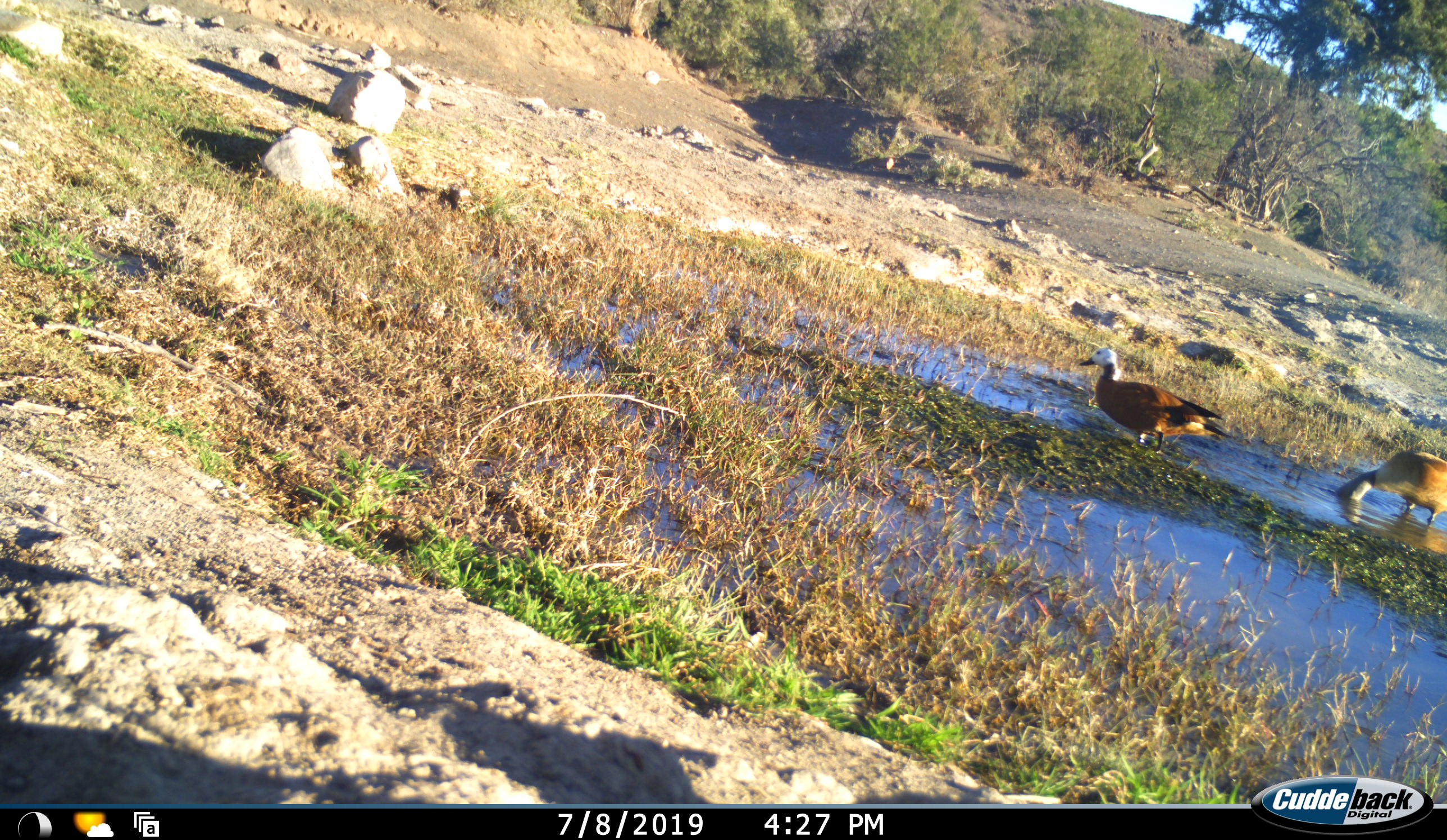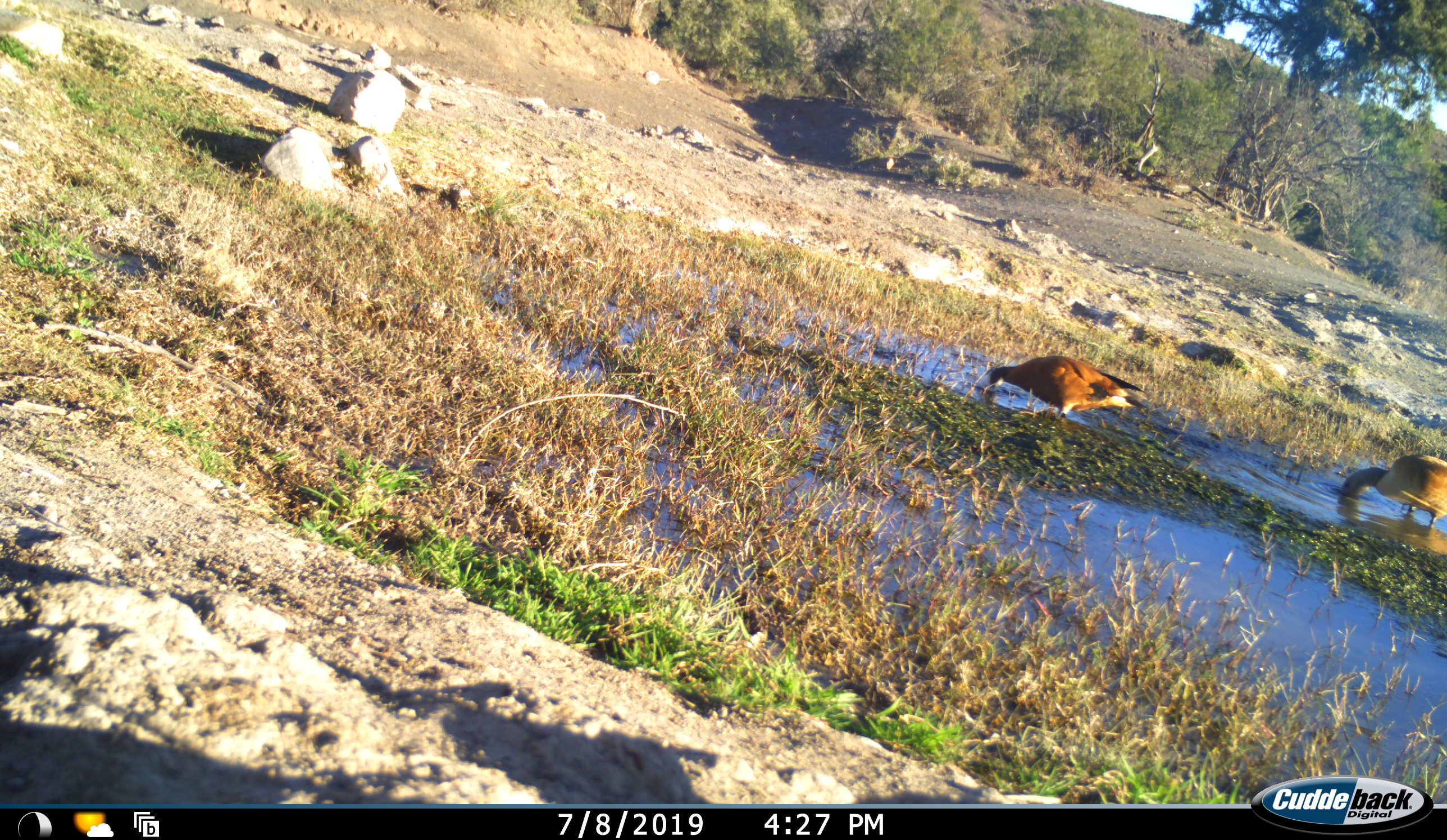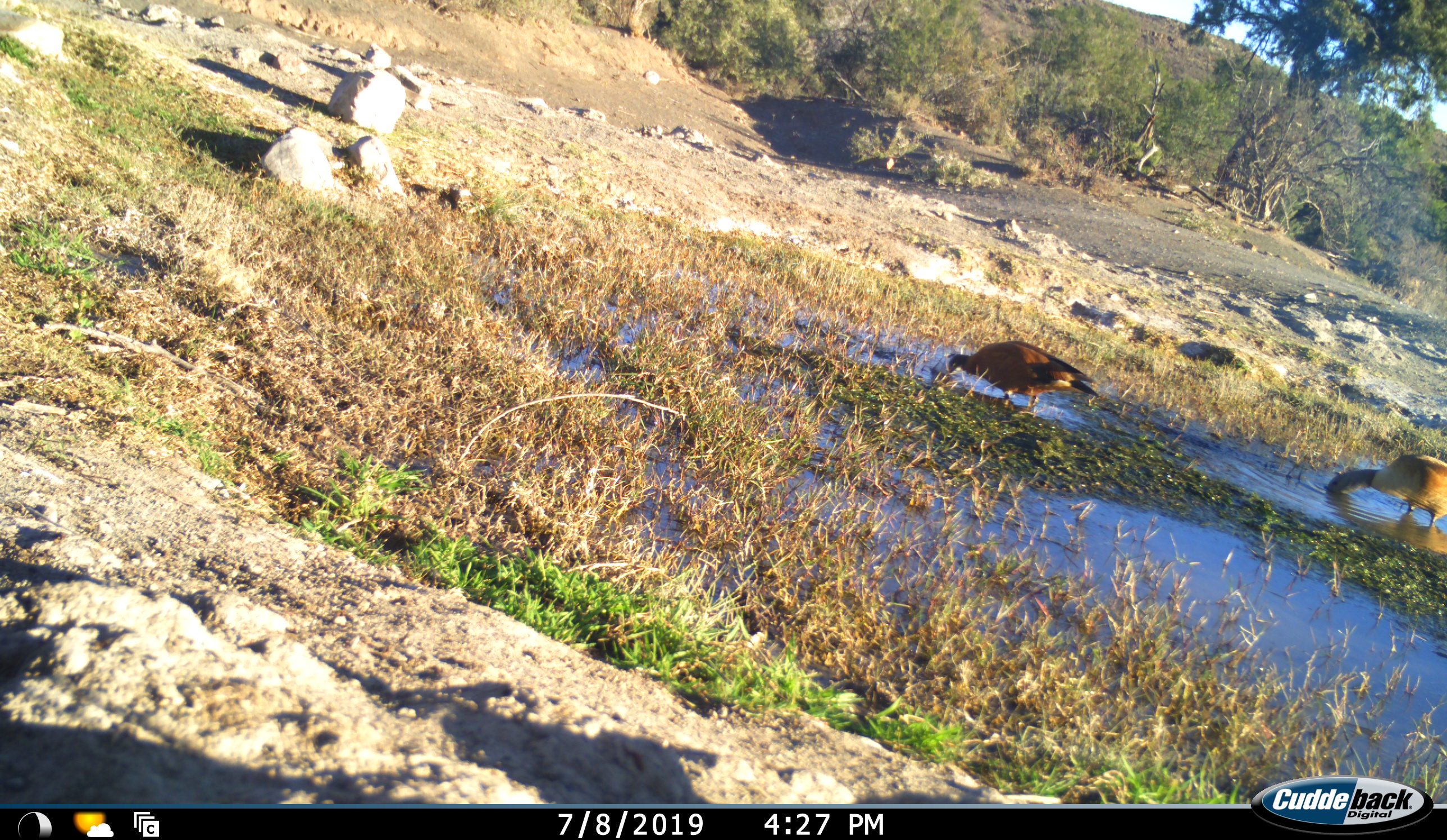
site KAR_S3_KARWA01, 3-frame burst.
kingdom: Animalia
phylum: Chordata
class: Aves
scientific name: Aves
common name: bird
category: birdother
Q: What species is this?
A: Birdother (bird) (Aves).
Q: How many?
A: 2.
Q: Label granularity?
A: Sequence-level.